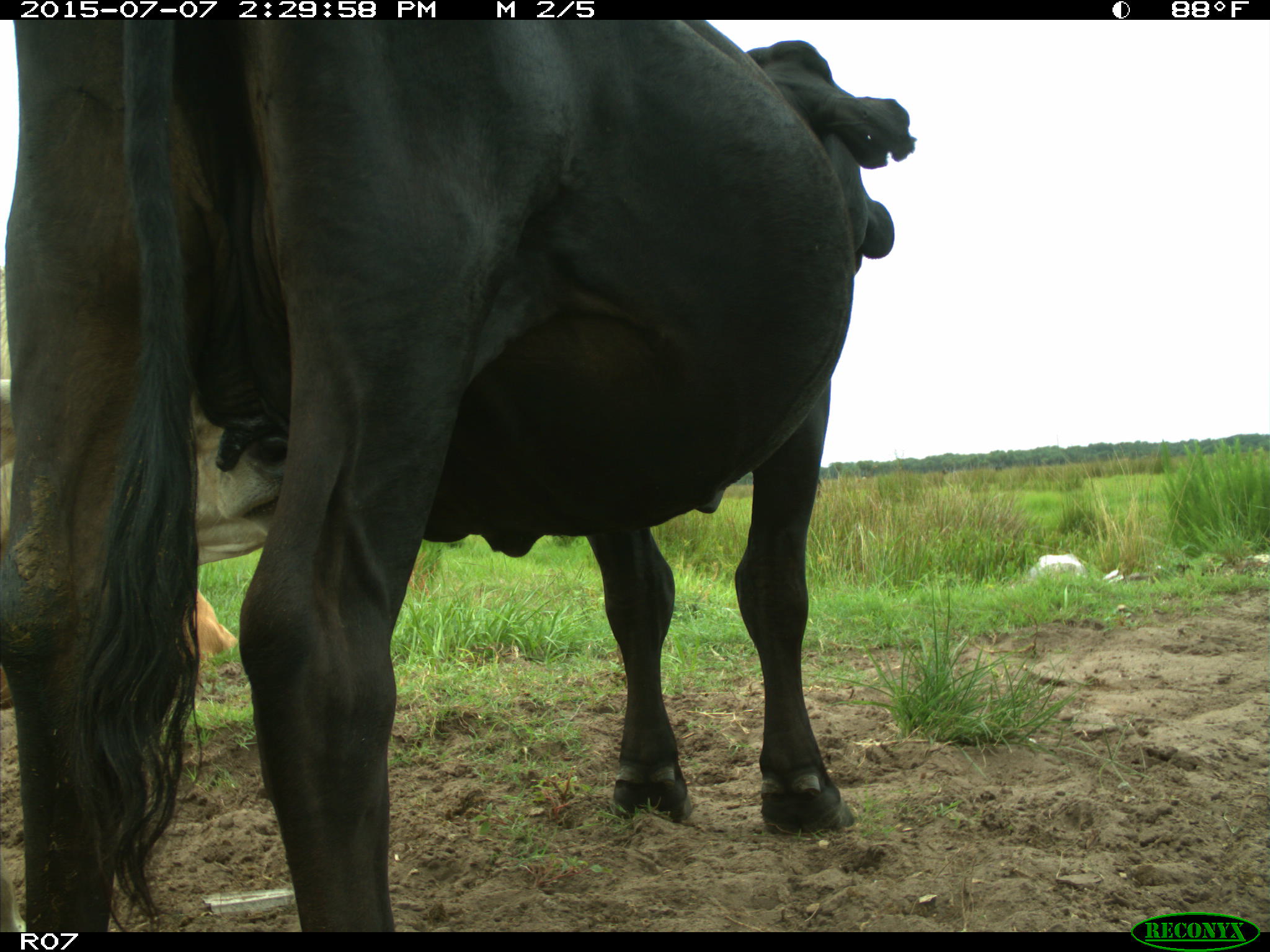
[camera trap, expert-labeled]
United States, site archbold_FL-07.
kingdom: Animalia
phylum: Chordata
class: Mammalia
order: Artiodactyla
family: Bovidae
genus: Bos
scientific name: Bos taurus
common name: domestic cow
Bos taurus (domestic cow).